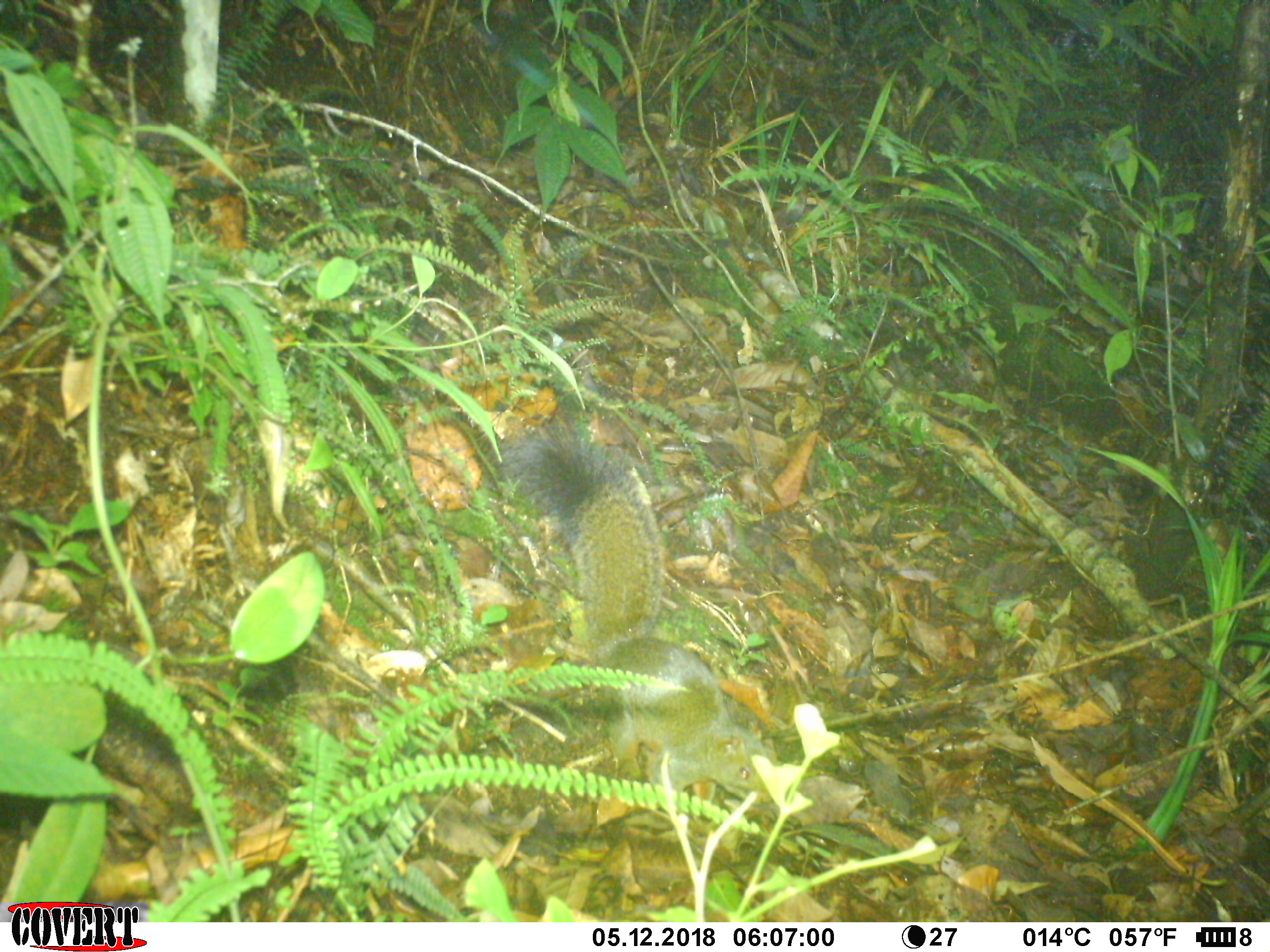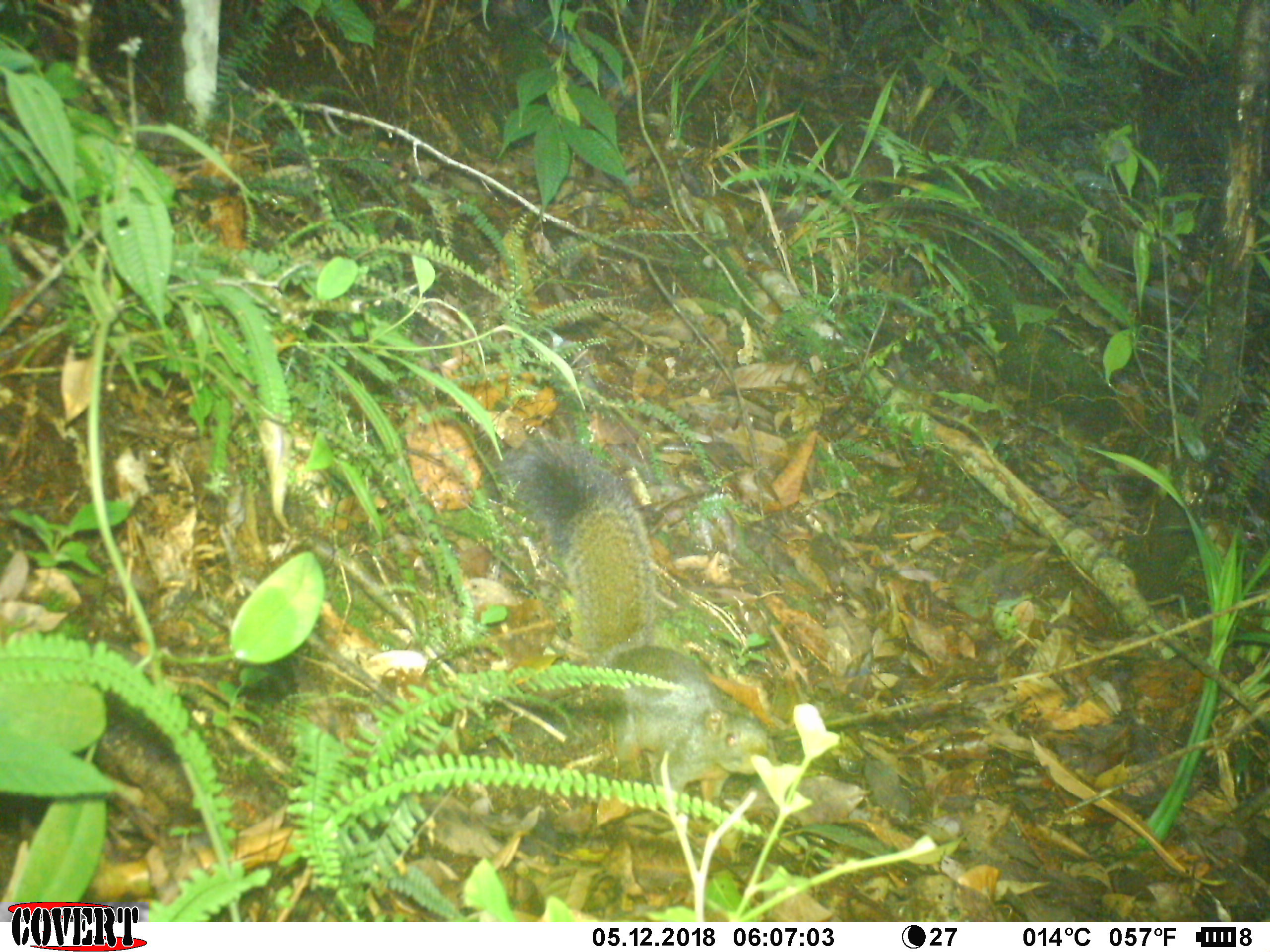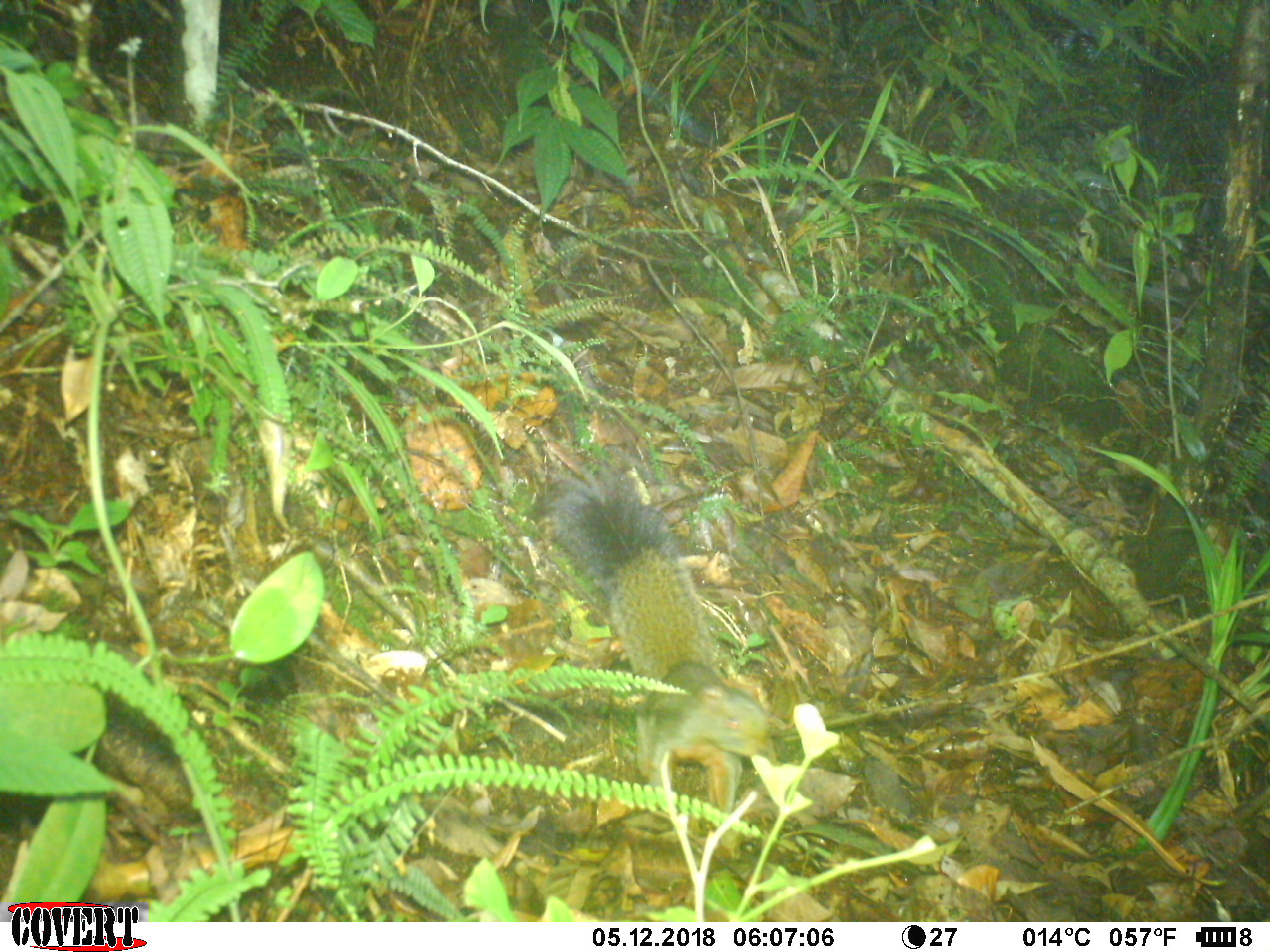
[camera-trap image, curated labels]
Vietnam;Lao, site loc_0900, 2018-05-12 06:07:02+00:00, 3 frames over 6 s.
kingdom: Animalia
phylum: Chordata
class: Mammalia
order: Rodentia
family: Sciuridae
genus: Sciurus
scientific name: Sciurus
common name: squirrel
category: unidentified squirrel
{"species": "unidentified squirrel (squirrel) (Sciurus)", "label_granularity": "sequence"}